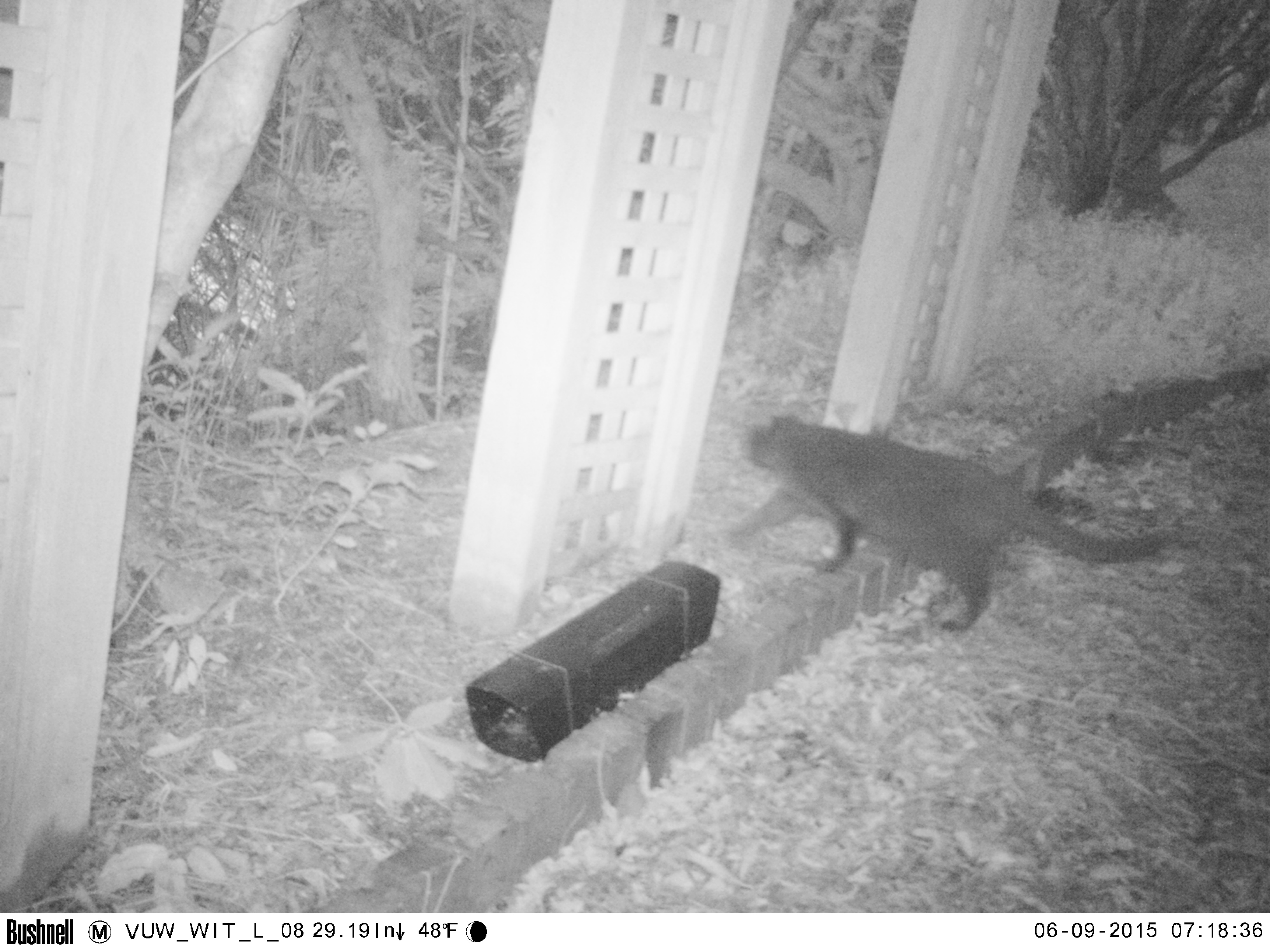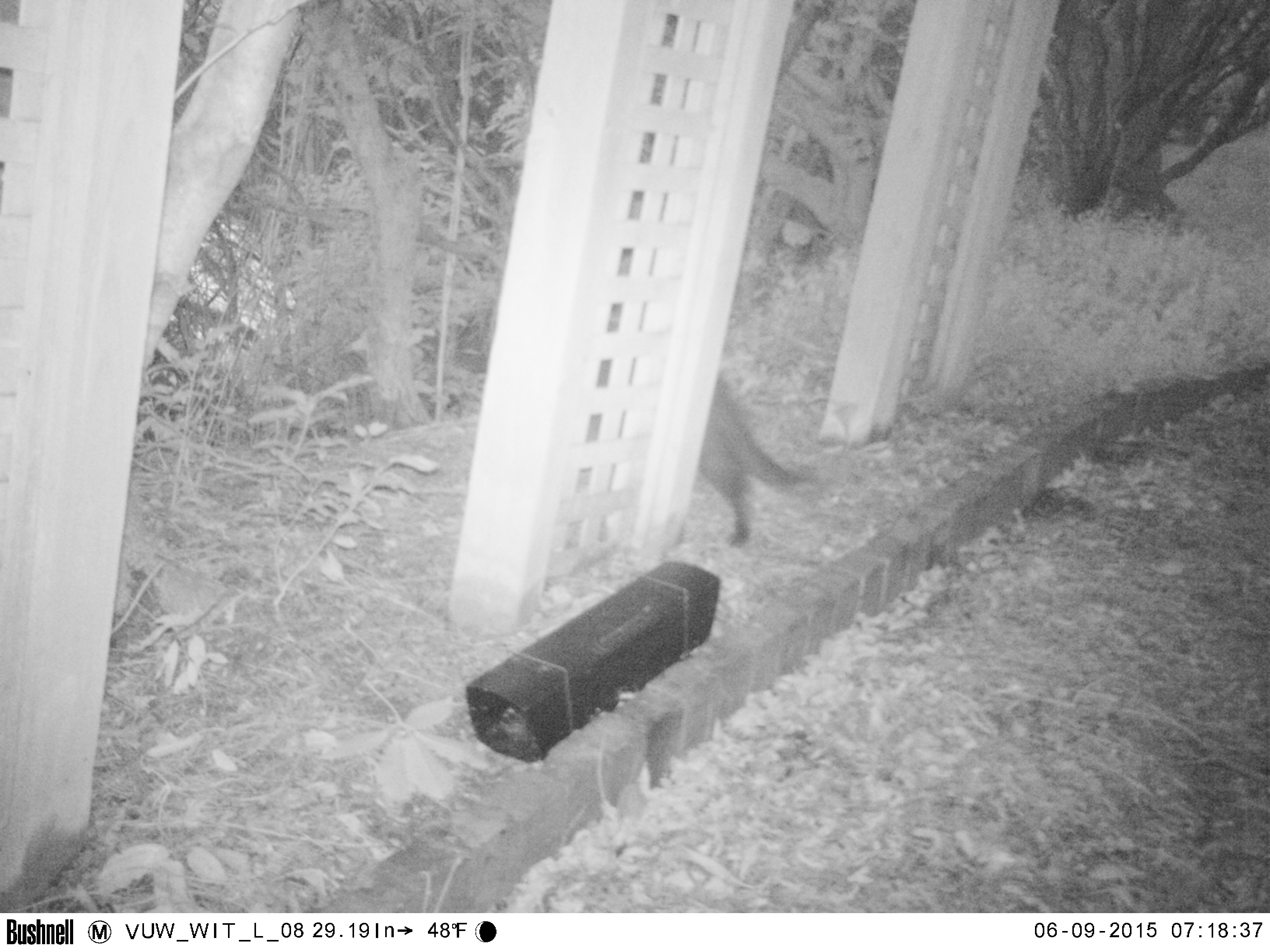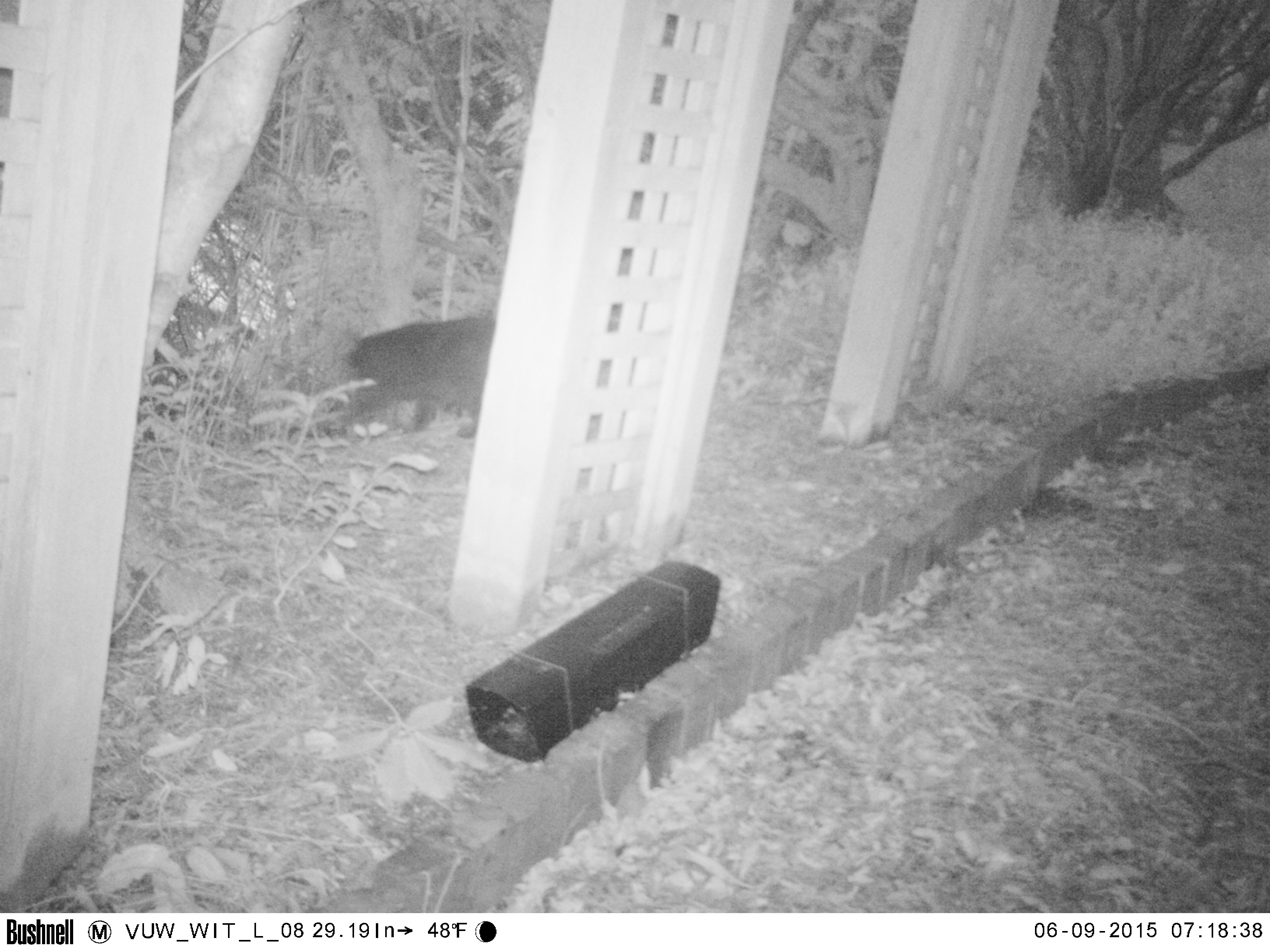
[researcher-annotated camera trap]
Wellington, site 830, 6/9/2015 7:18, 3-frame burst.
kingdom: Animalia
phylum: Chordata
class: Mammalia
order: Carnivora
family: Felidae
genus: Felis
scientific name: Felis catus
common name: cat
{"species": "cat (Felis catus)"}